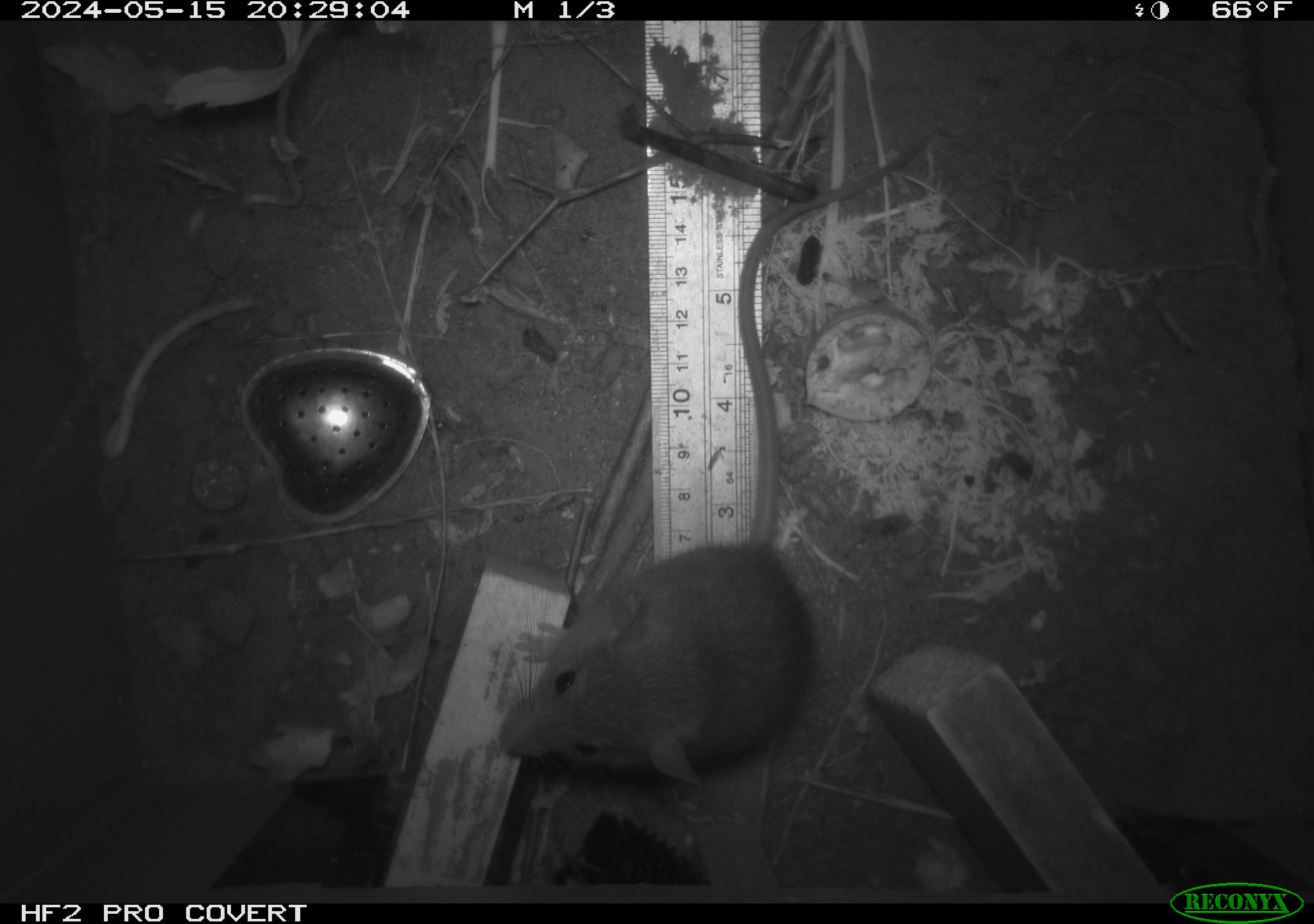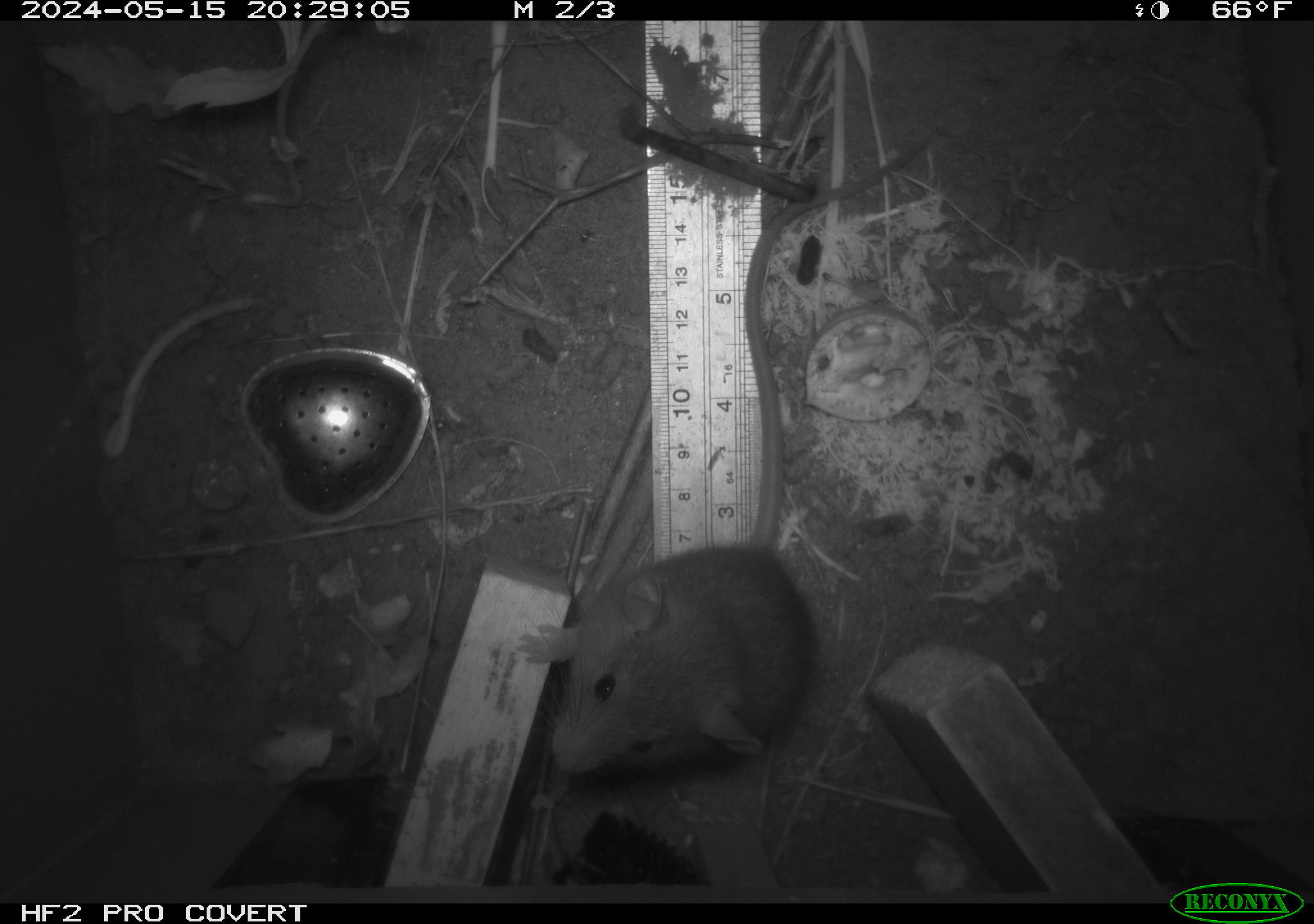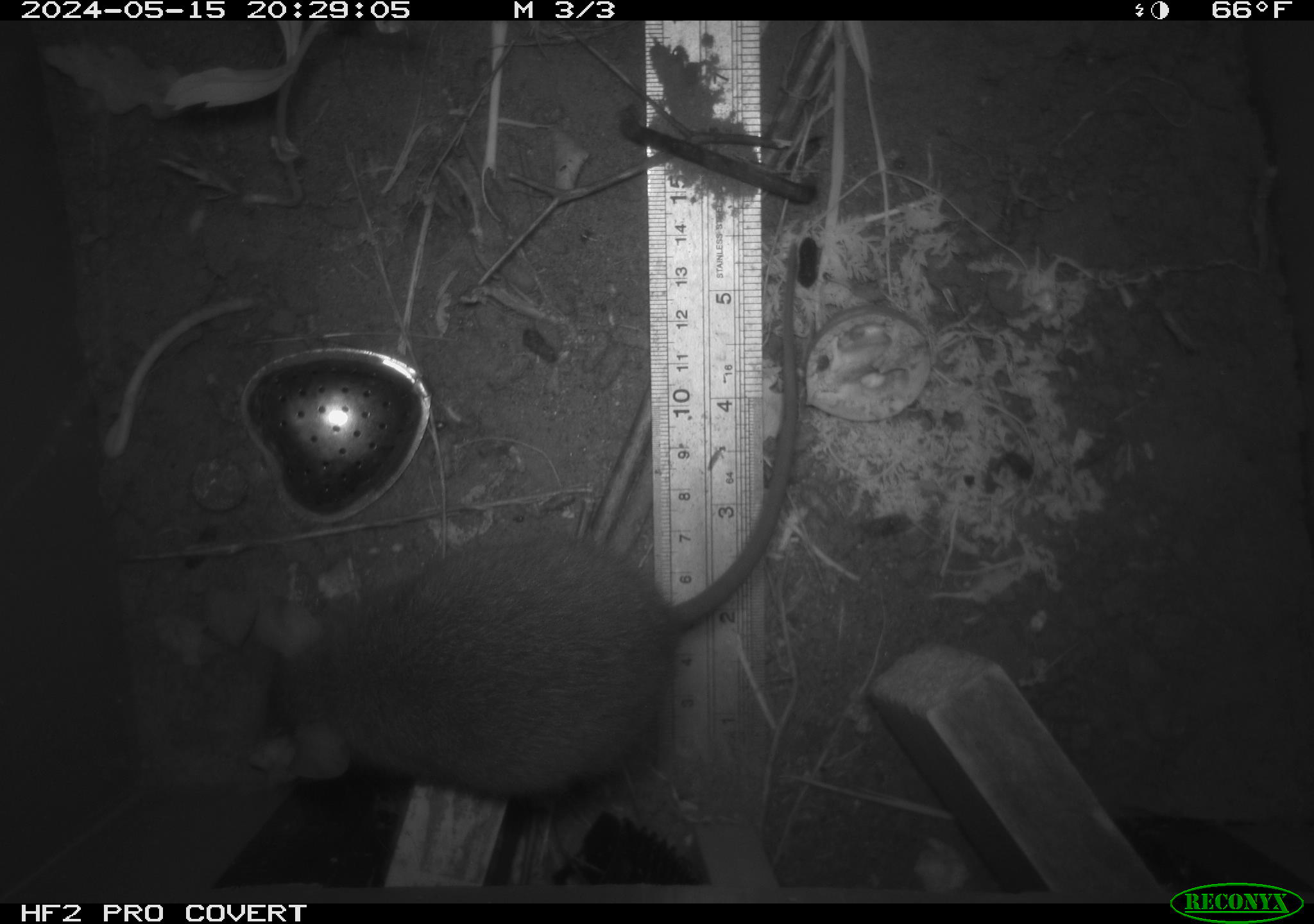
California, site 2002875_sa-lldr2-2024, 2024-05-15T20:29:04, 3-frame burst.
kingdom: Animalia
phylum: Chordata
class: Mammalia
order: Rodentia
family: Muridae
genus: Rattus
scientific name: Rattus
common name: rat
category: rattus species